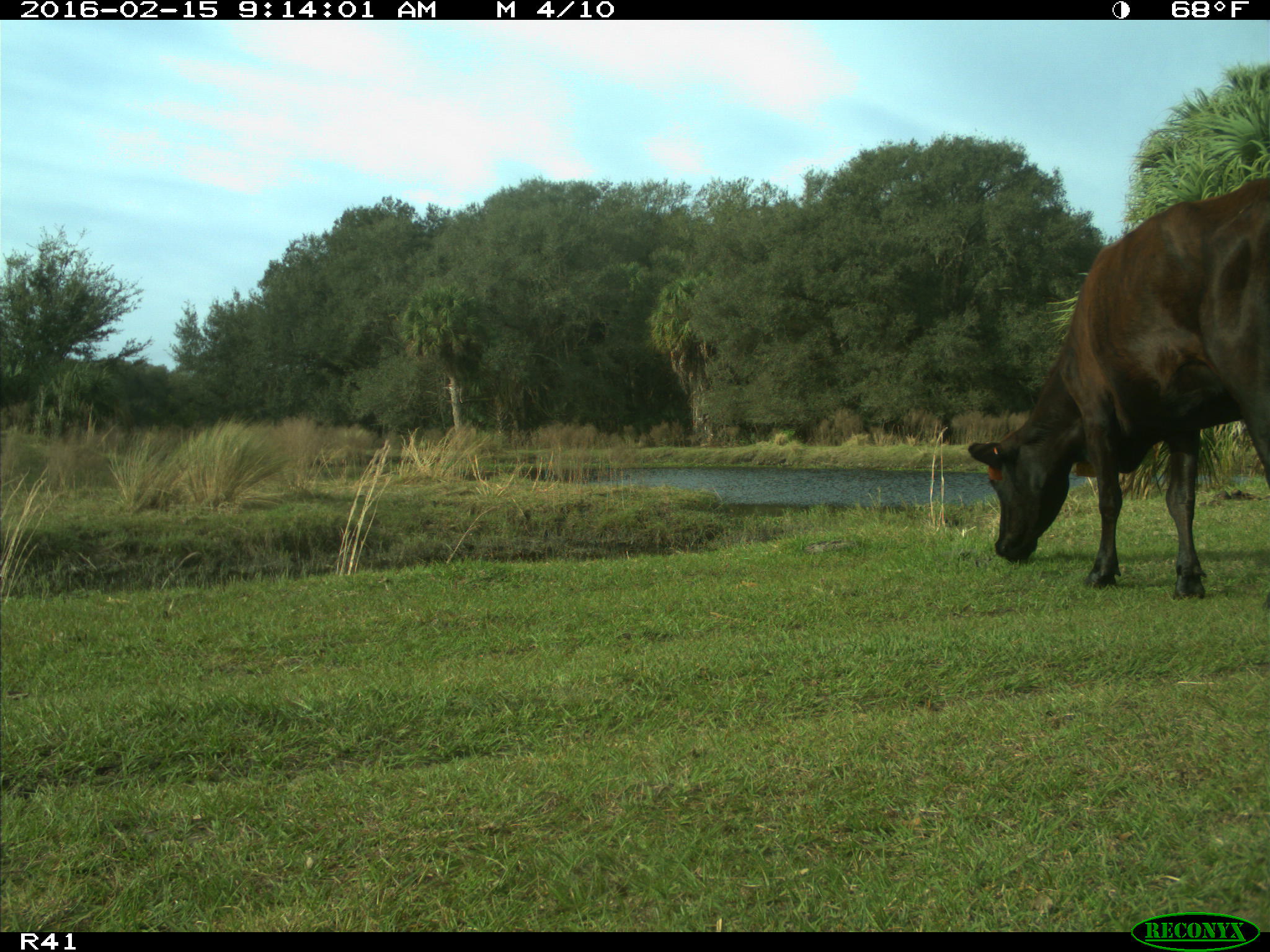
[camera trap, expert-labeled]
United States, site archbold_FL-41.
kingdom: Animalia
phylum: Chordata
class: Mammalia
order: Artiodactyla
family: Bovidae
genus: Bos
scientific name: Bos taurus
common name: domestic cow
Bos taurus (domestic cow).